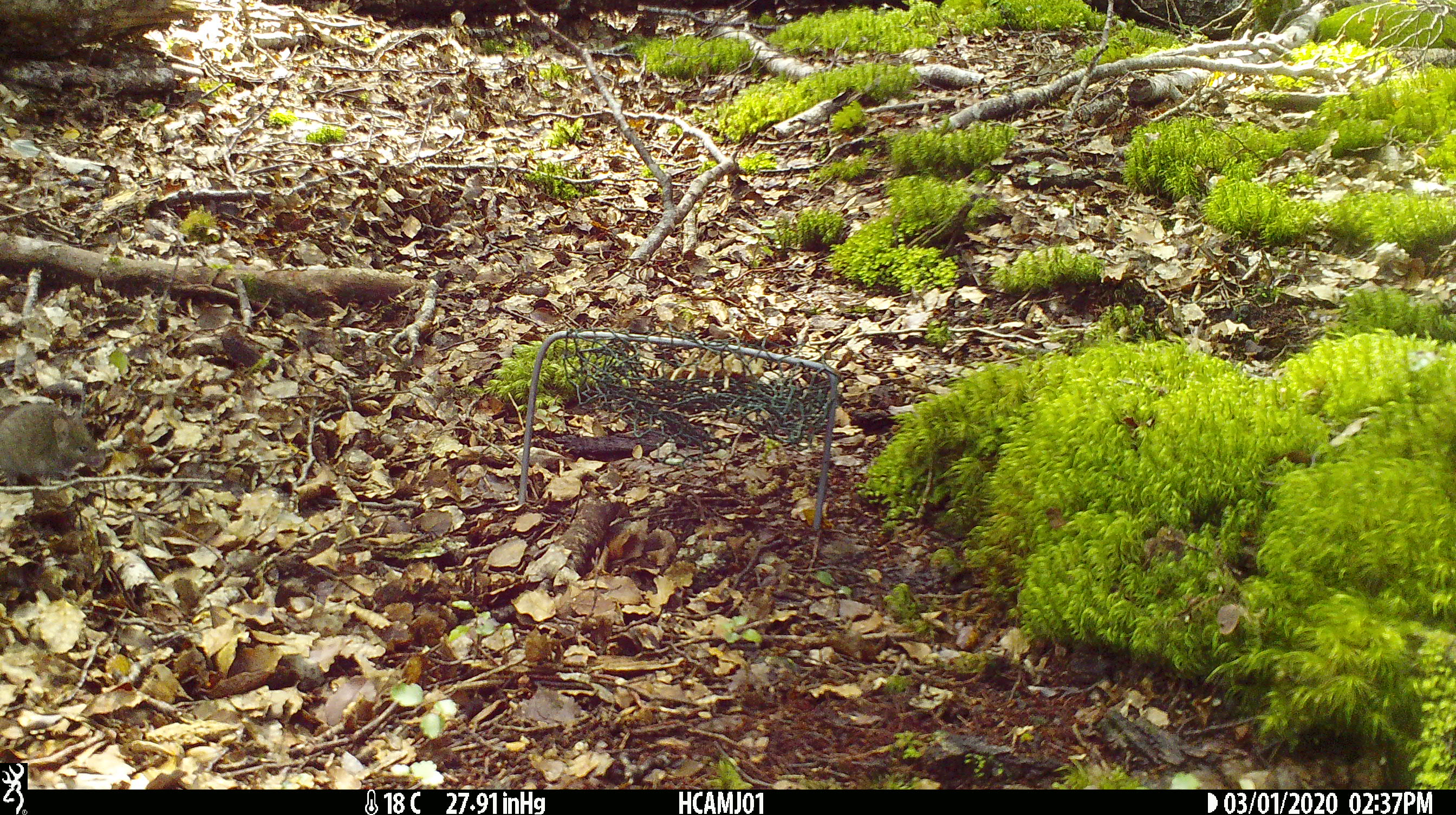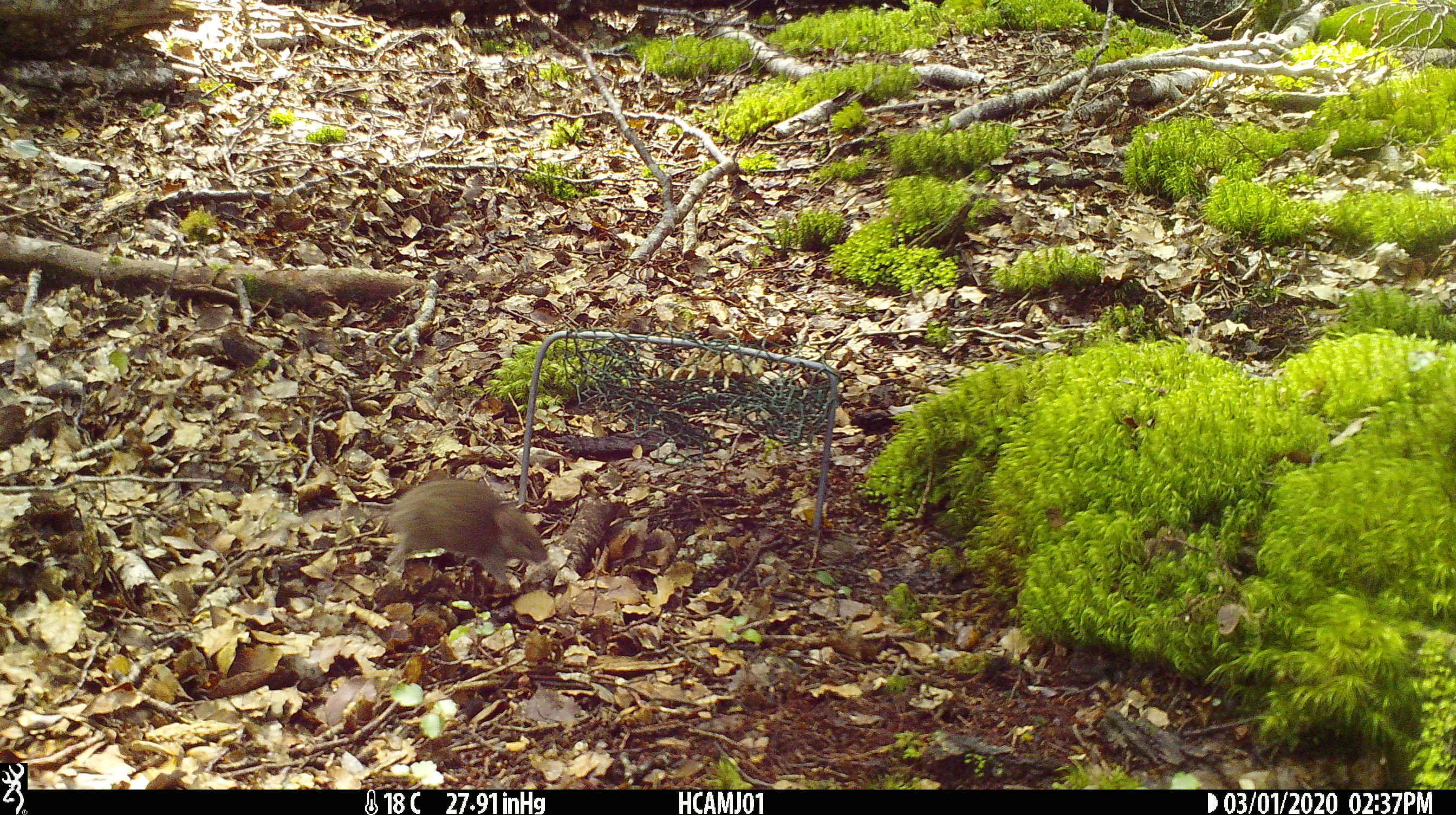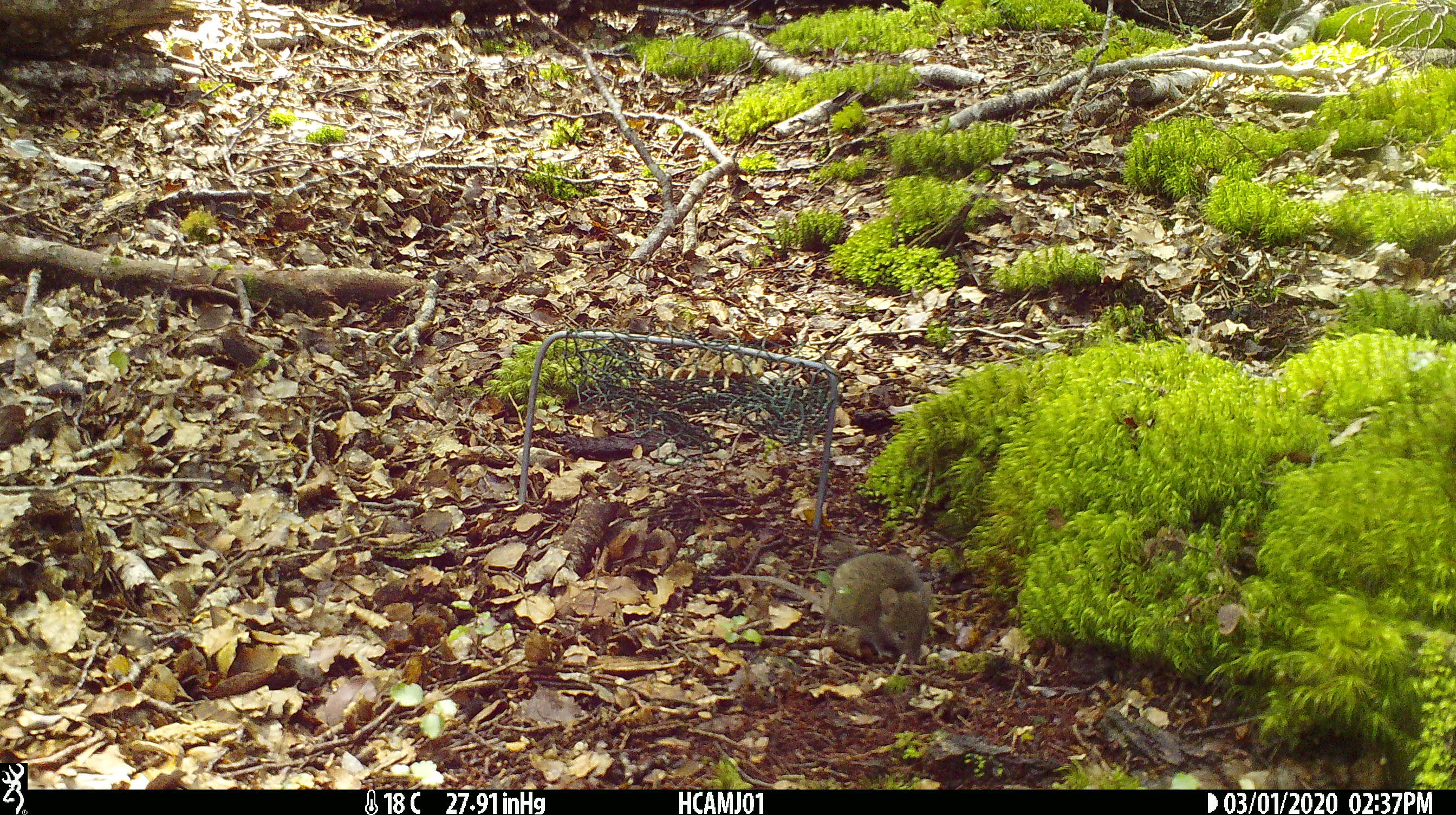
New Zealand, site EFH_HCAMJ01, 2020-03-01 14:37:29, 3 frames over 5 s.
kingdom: Animalia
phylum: Chordata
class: Mammalia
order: Rodentia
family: Muridae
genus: Mus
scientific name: Mus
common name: mouse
Mouse (Mus).